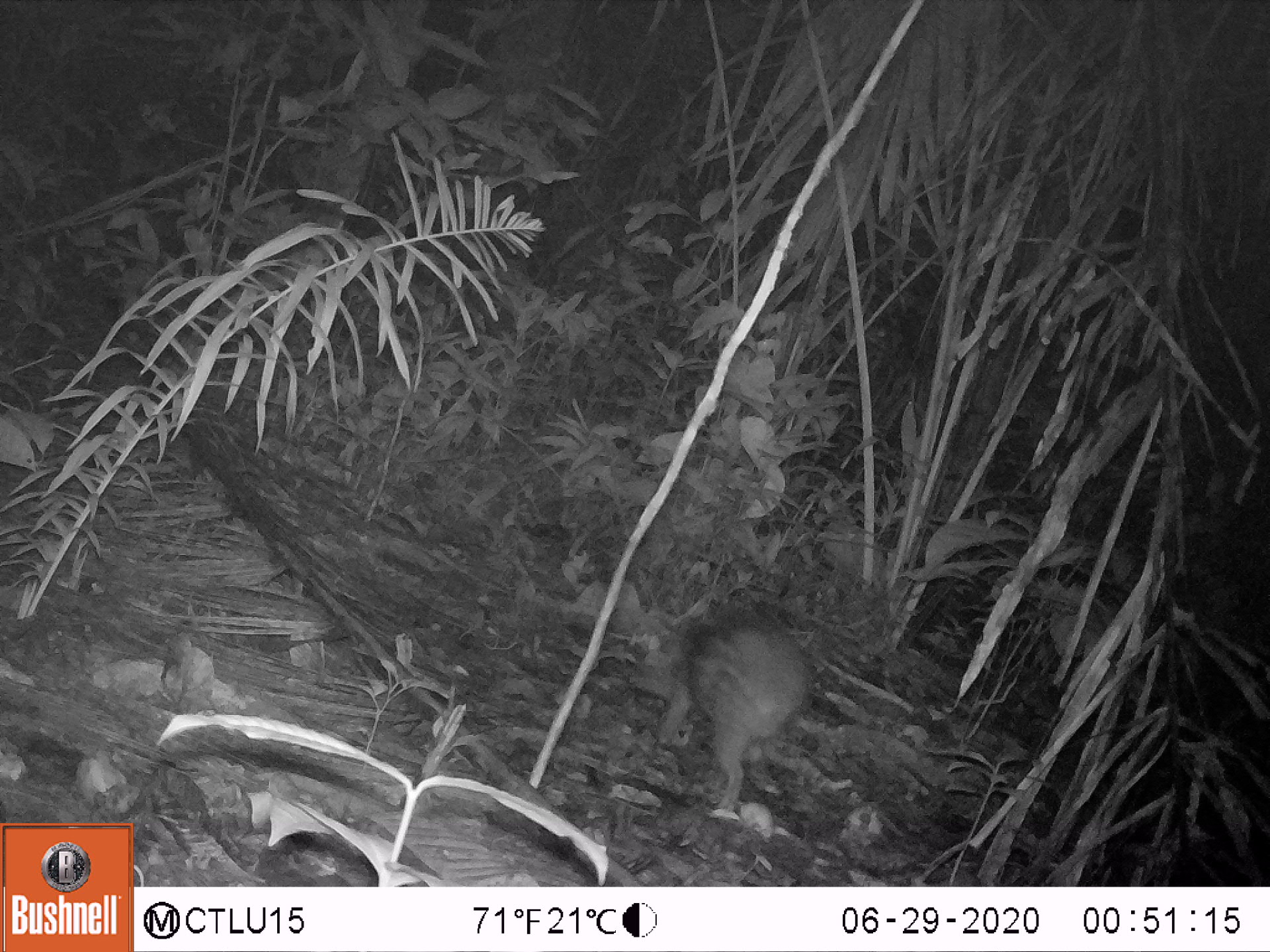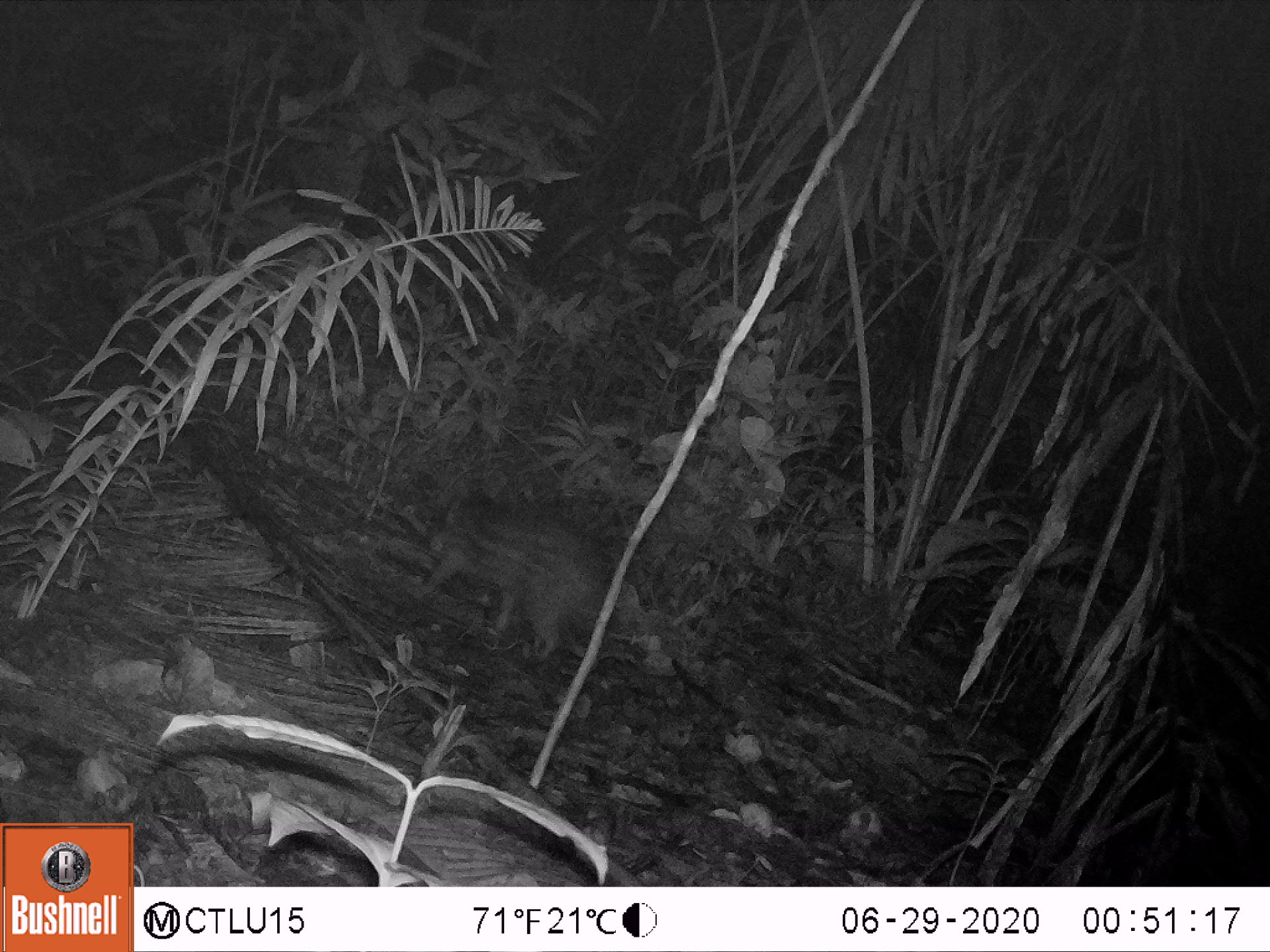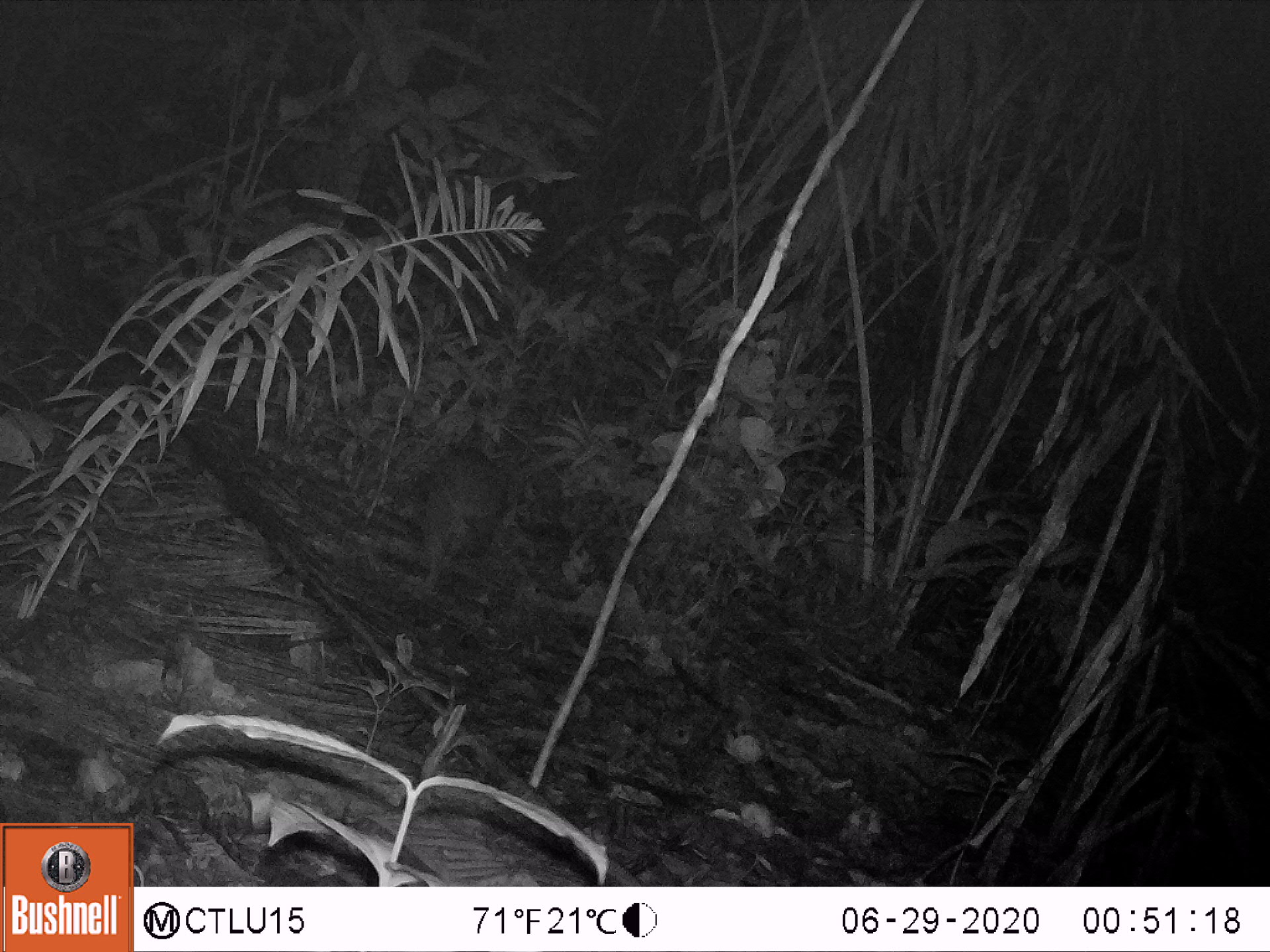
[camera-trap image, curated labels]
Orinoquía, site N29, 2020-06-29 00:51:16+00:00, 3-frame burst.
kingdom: Animalia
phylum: Chordata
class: Mammalia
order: Rodentia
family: Cuniculidae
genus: Cuniculus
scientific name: Cuniculus paca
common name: spotted paca